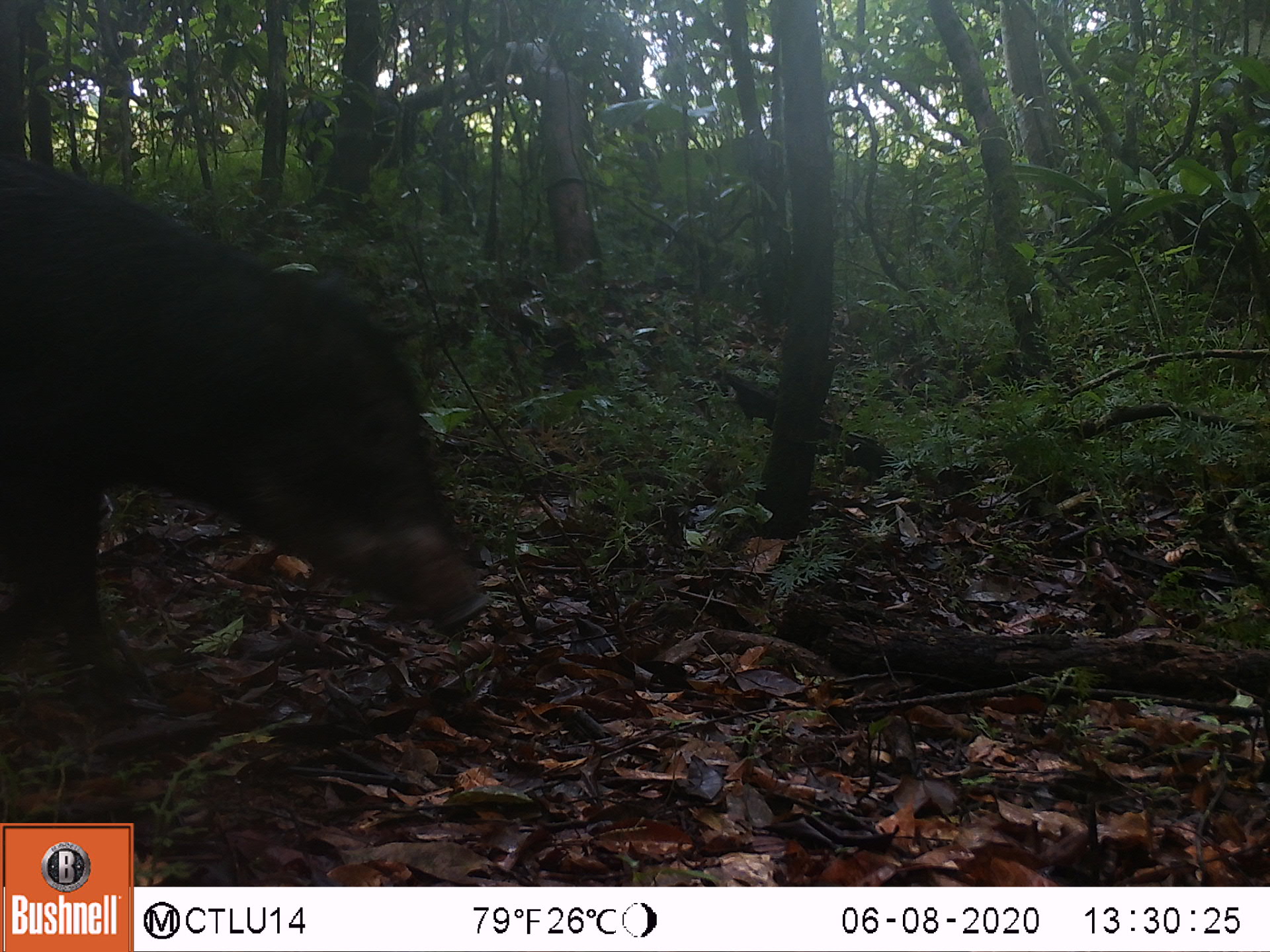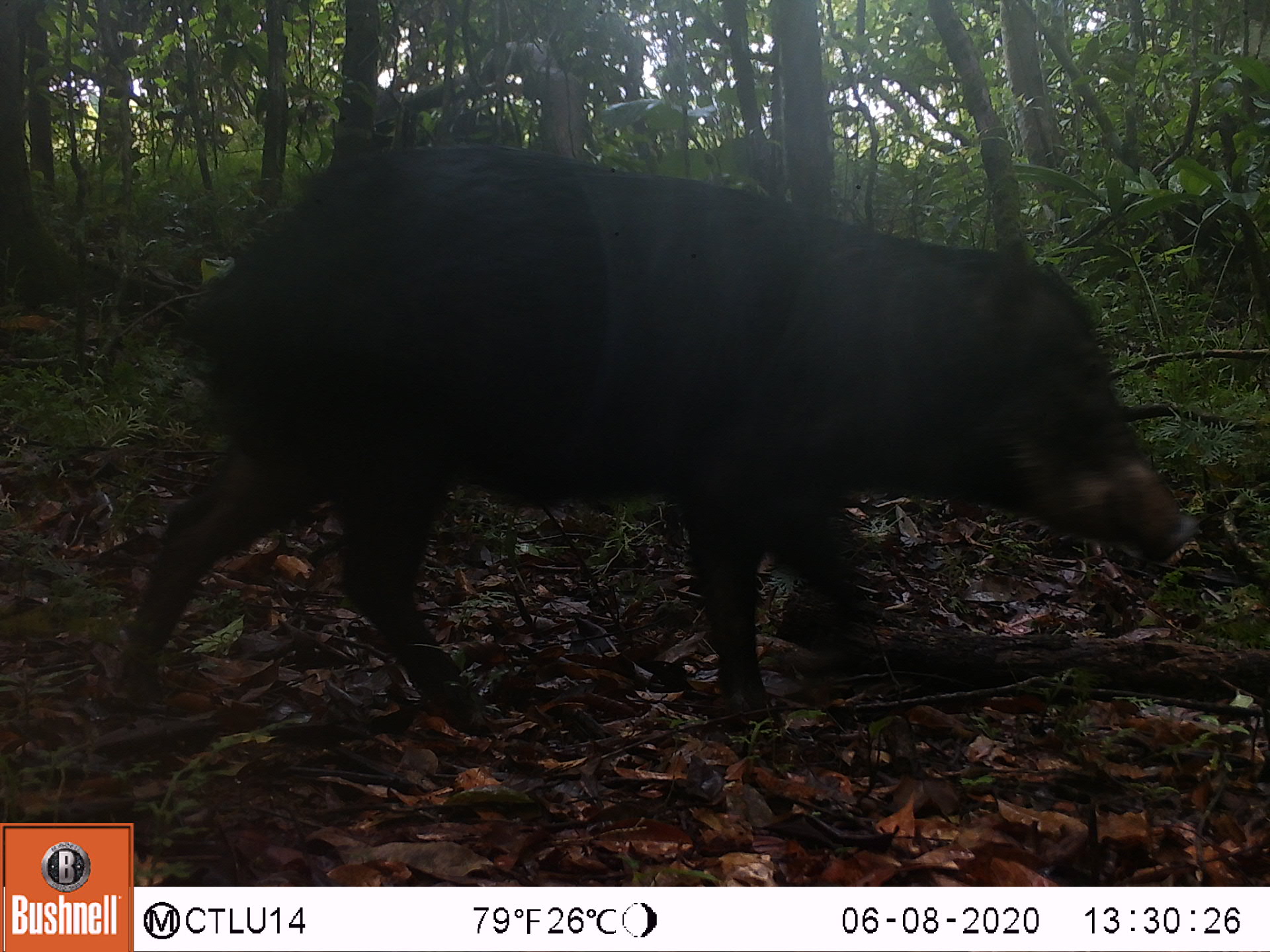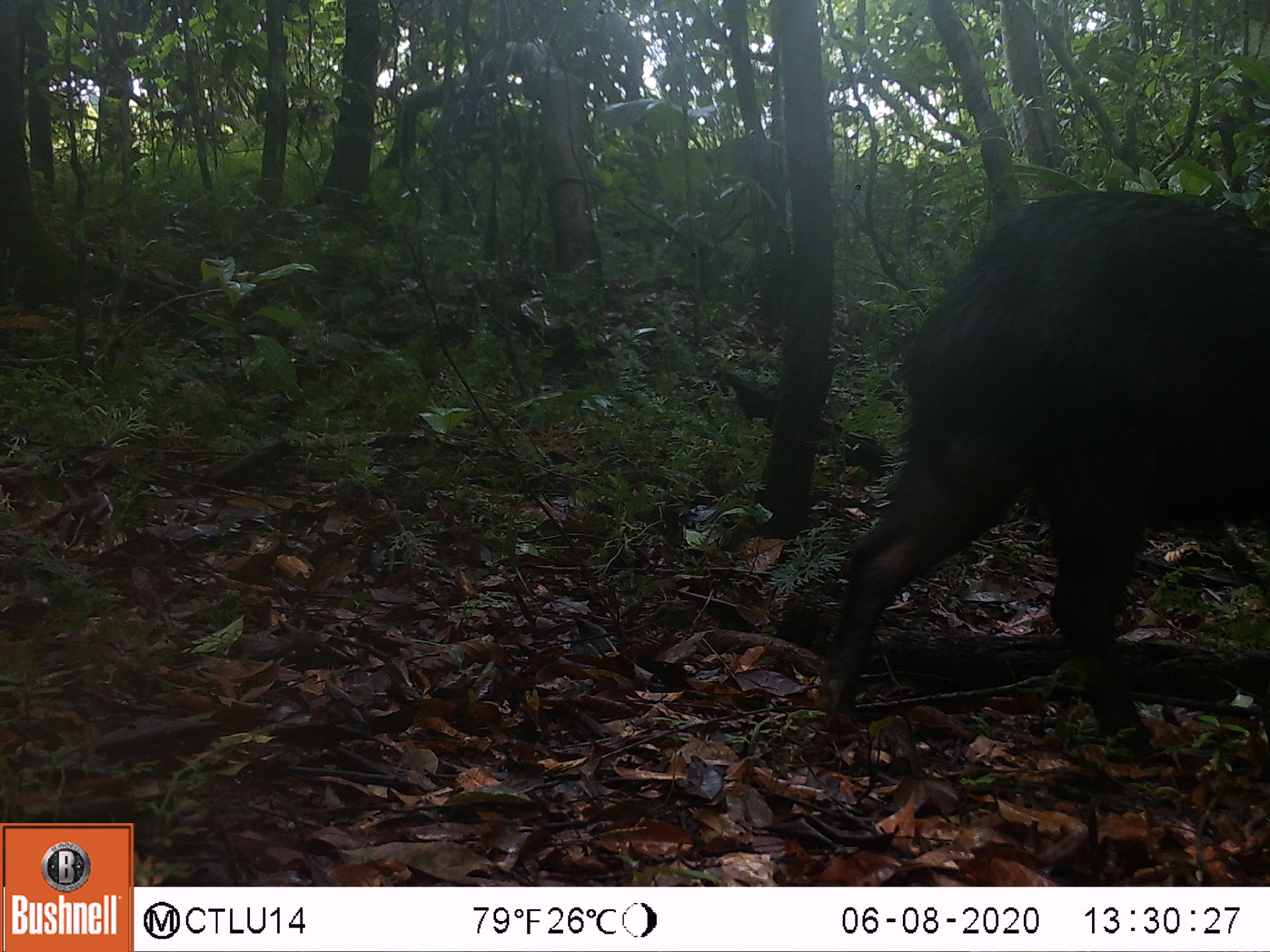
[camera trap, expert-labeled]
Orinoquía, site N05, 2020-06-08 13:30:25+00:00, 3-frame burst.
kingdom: Animalia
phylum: Chordata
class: Mammalia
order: Artiodactyla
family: Tayassuidae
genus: Tayassu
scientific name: Tayassu pecari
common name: white-lipped peccary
White-lipped peccary (Tayassu pecari).